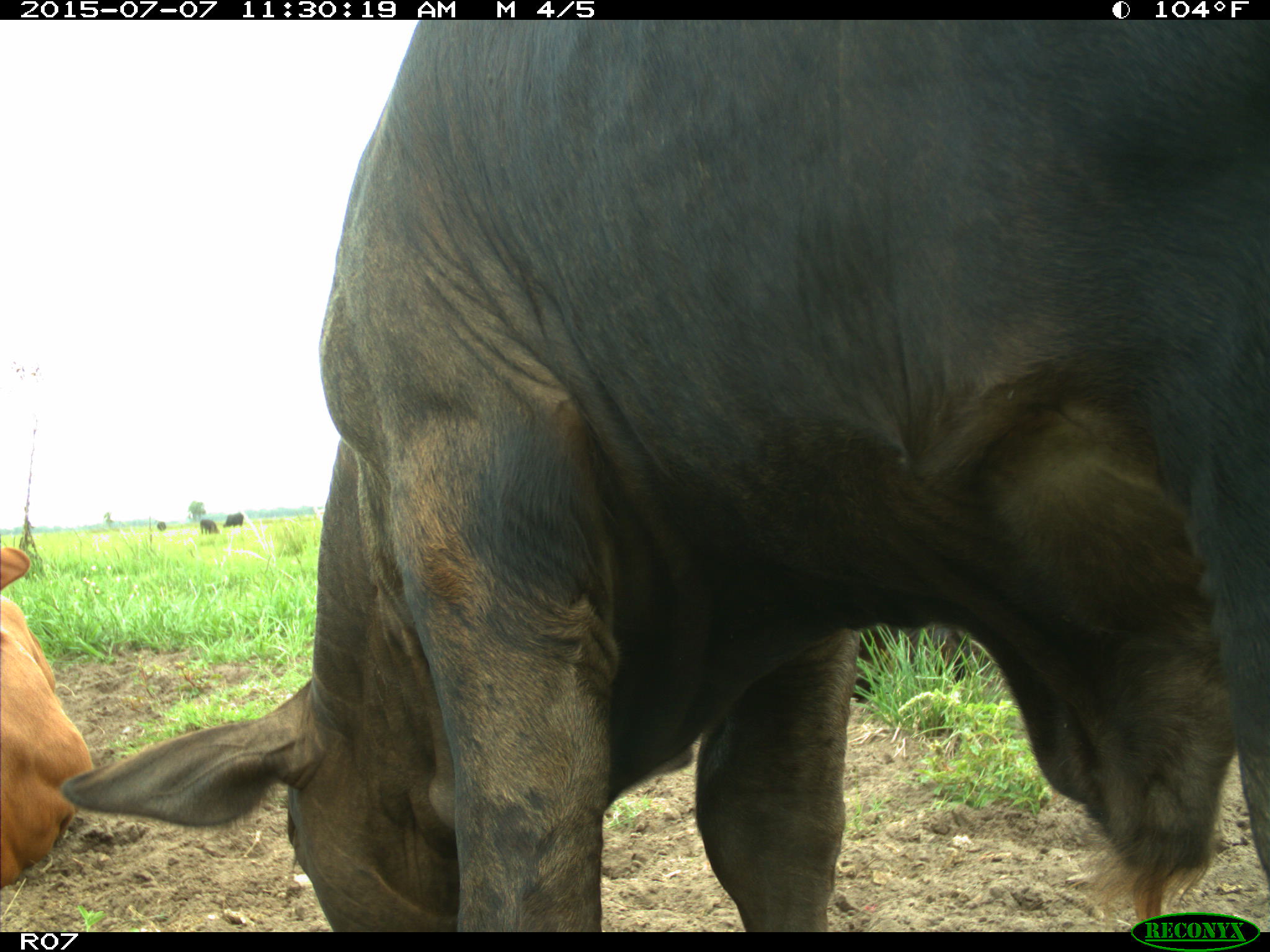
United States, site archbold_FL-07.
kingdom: Animalia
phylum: Chordata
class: Mammalia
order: Artiodactyla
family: Bovidae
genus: Bos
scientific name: Bos taurus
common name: domestic cow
Bos taurus (domestic cow).